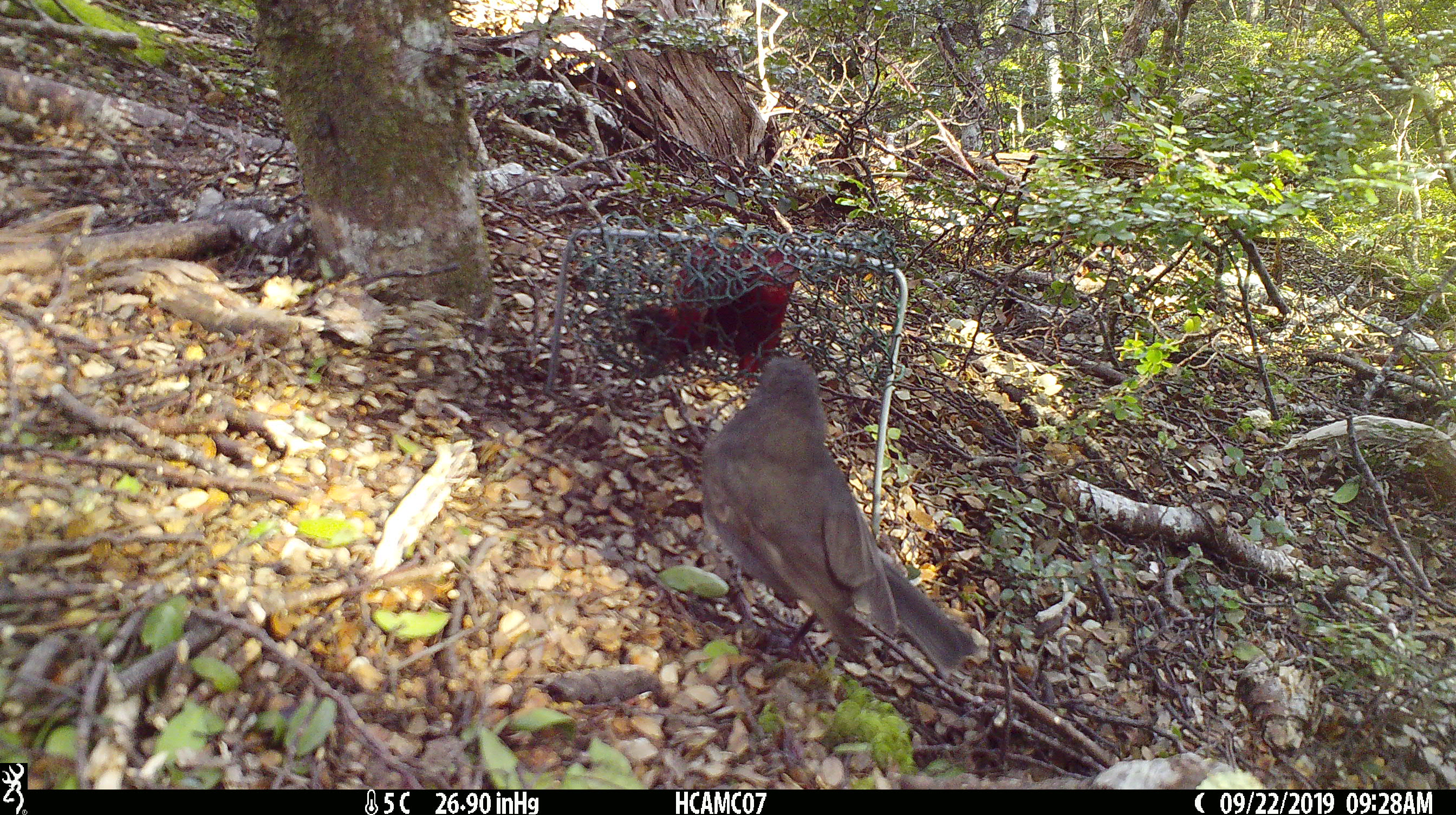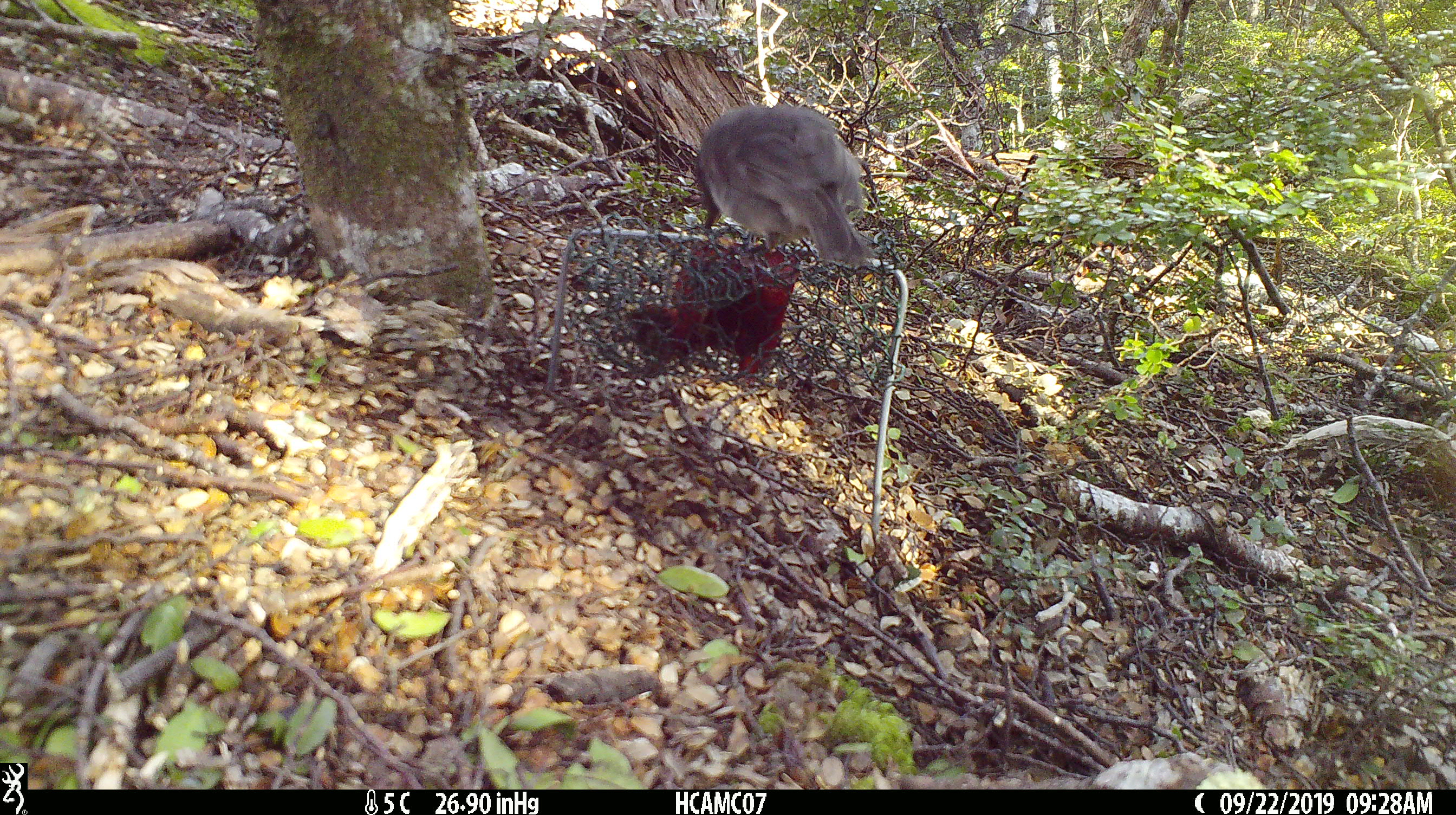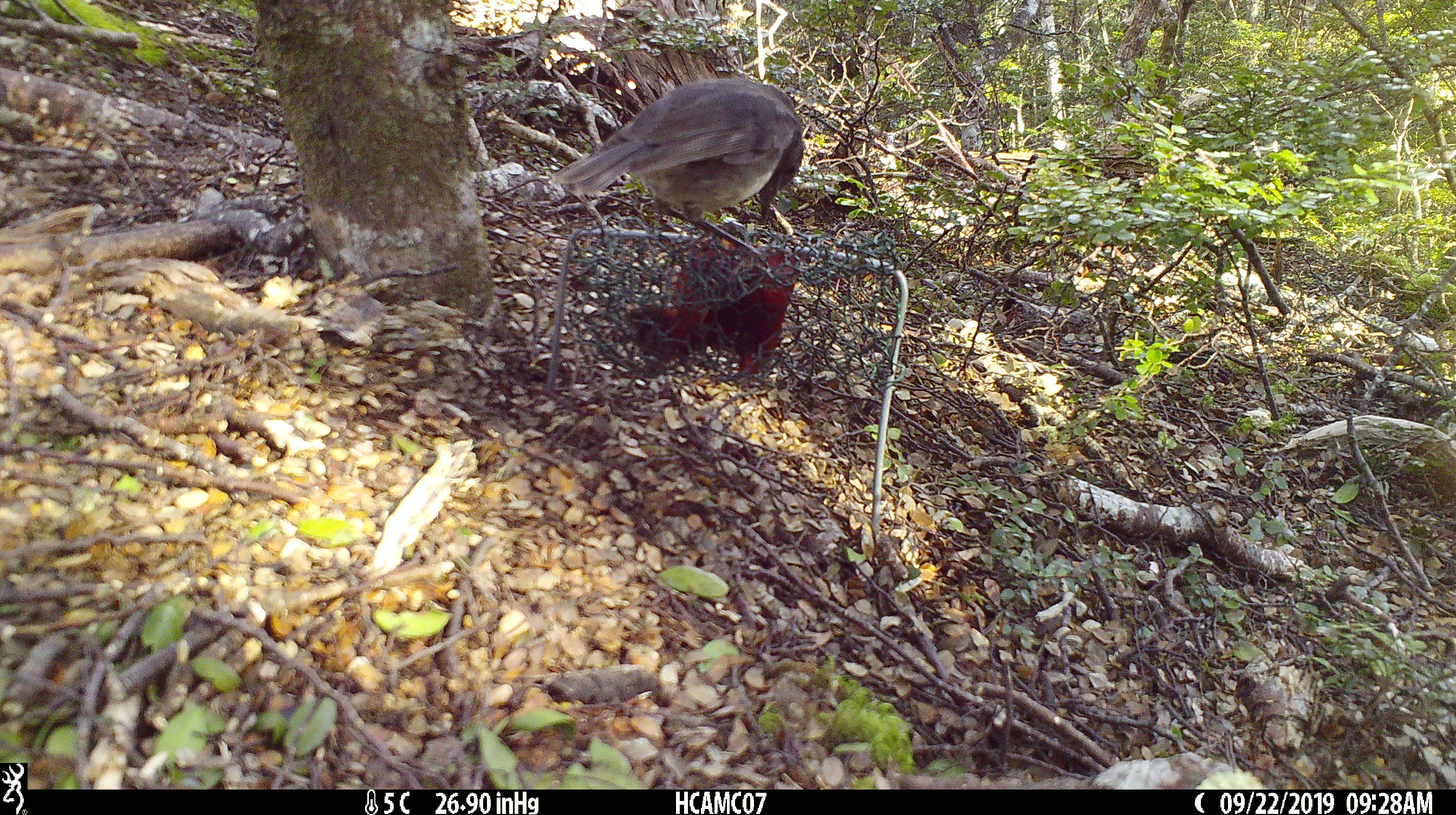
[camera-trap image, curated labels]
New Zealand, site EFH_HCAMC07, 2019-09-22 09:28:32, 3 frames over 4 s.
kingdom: Animalia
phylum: Chordata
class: Aves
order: Passeriformes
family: Petroicidae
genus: Petroica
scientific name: Petroica australis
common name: new zealand robin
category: robin